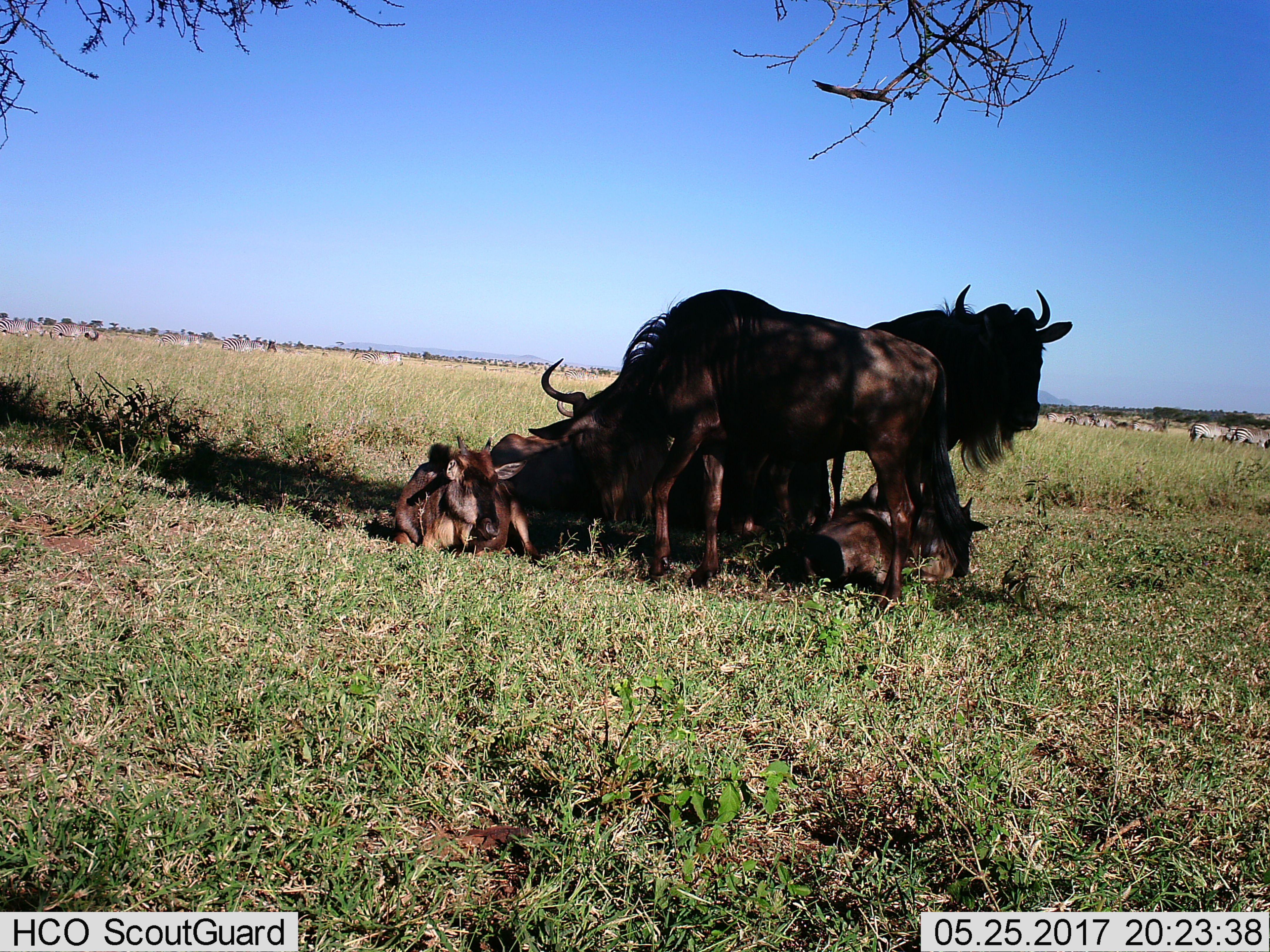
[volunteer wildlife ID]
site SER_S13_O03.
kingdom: Animalia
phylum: Chordata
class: Mammalia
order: Artiodactyla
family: Bovidae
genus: Connochaetes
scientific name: Connochaetes taurinus taurinus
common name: blue wildebeest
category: wildebeestblue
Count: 5.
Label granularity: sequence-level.